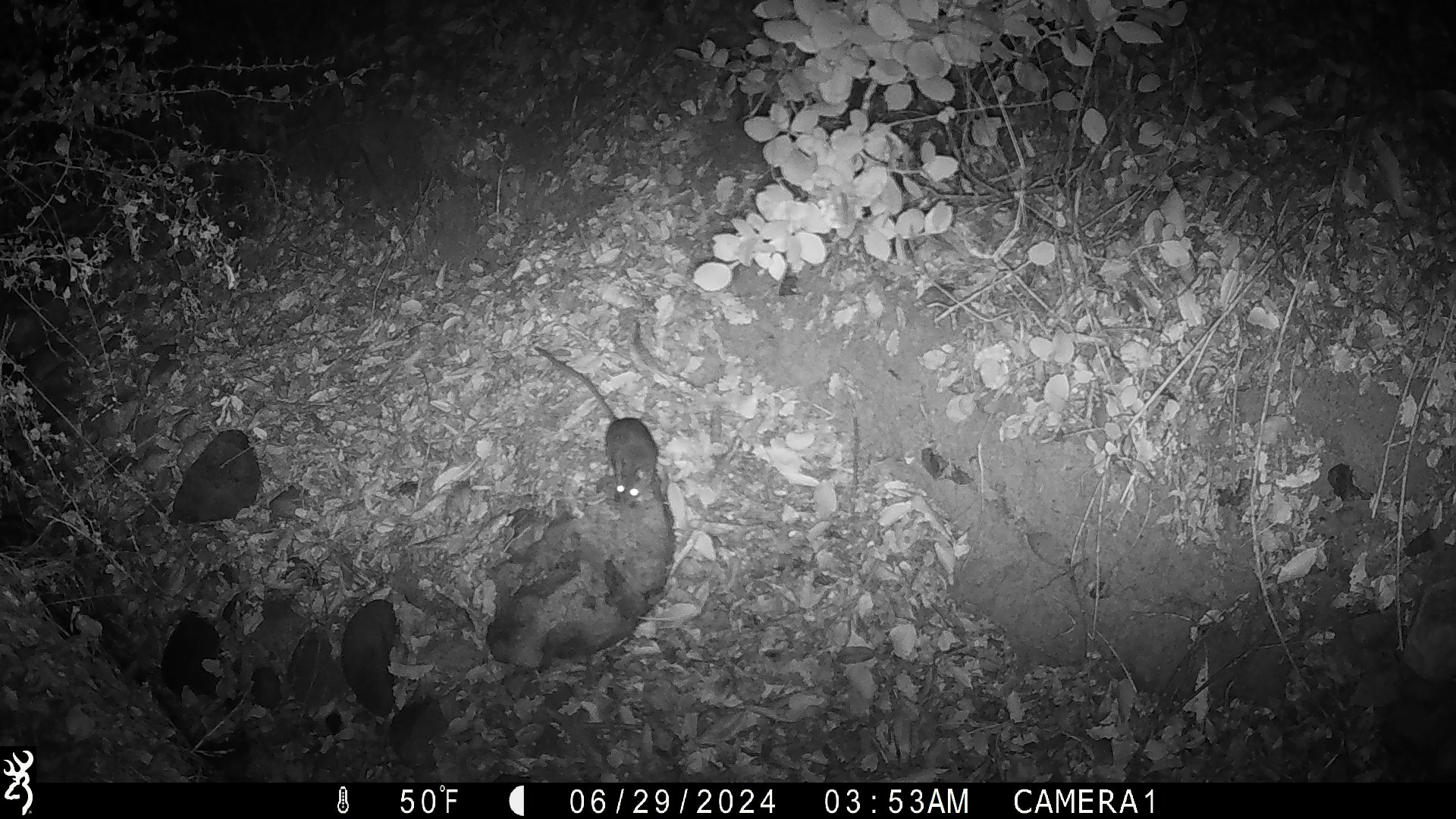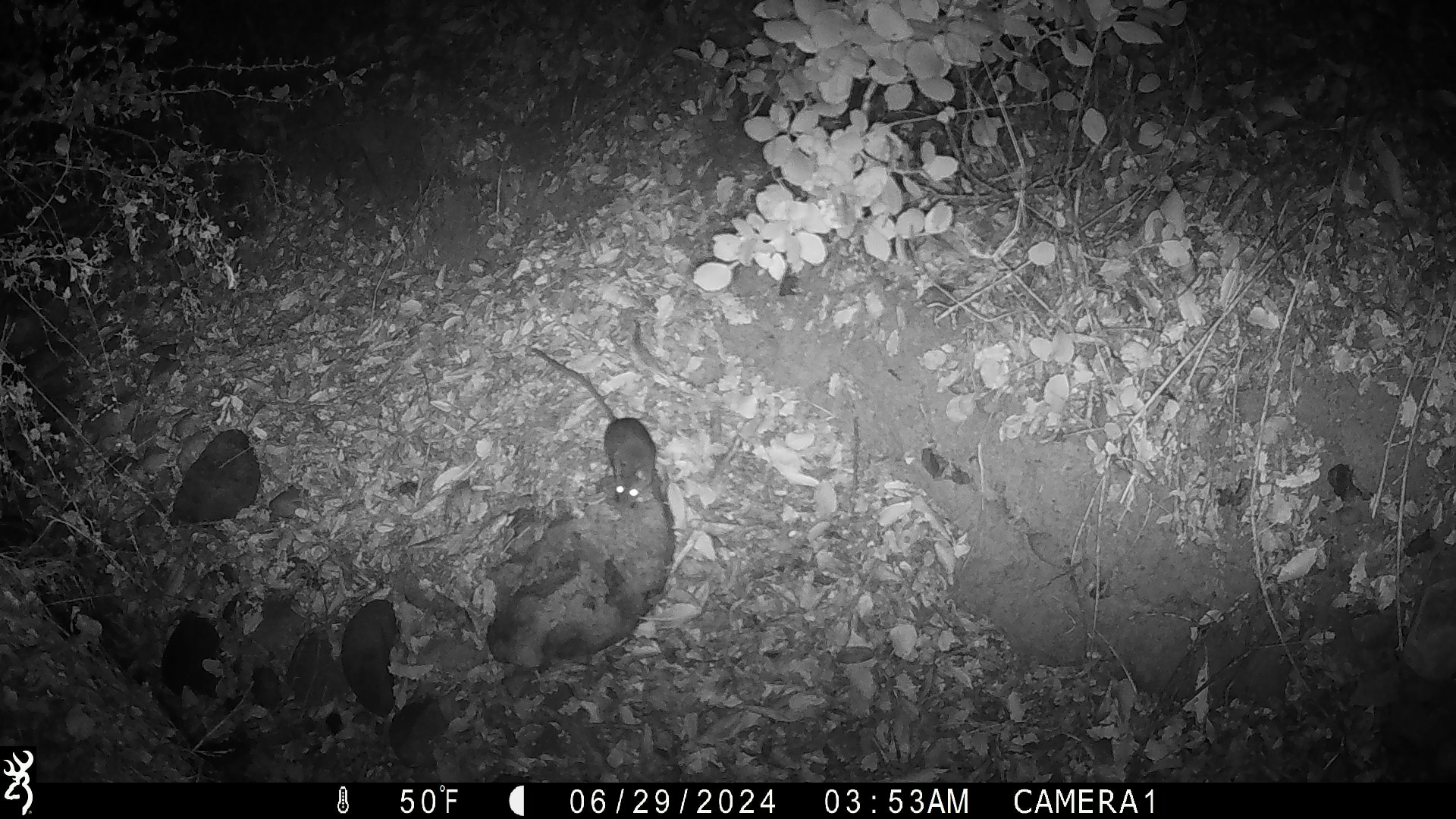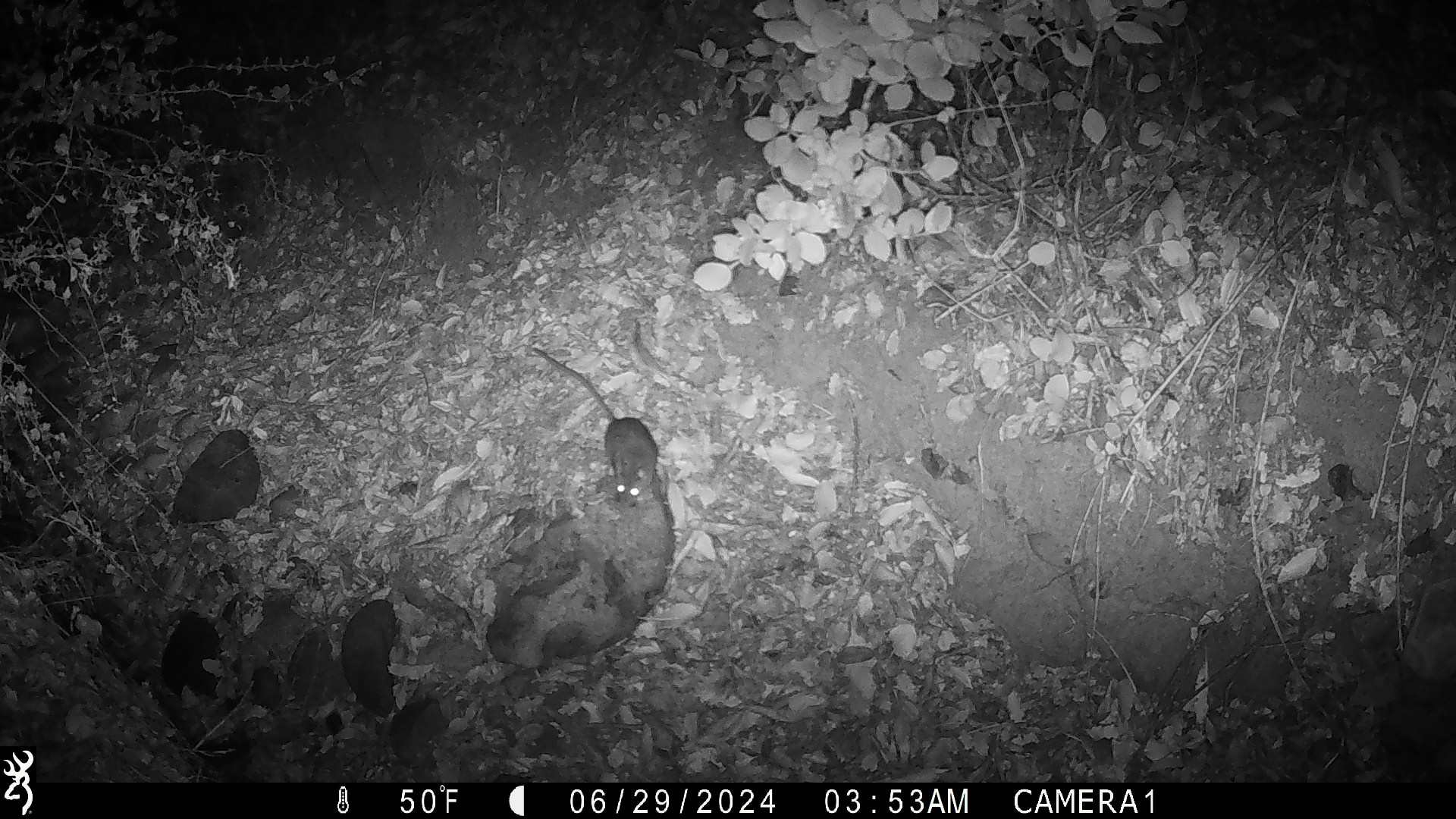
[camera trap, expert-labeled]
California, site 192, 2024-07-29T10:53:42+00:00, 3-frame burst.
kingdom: Animalia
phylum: Chordata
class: Mammalia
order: Rodentia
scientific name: Rodentia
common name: mouse or rat